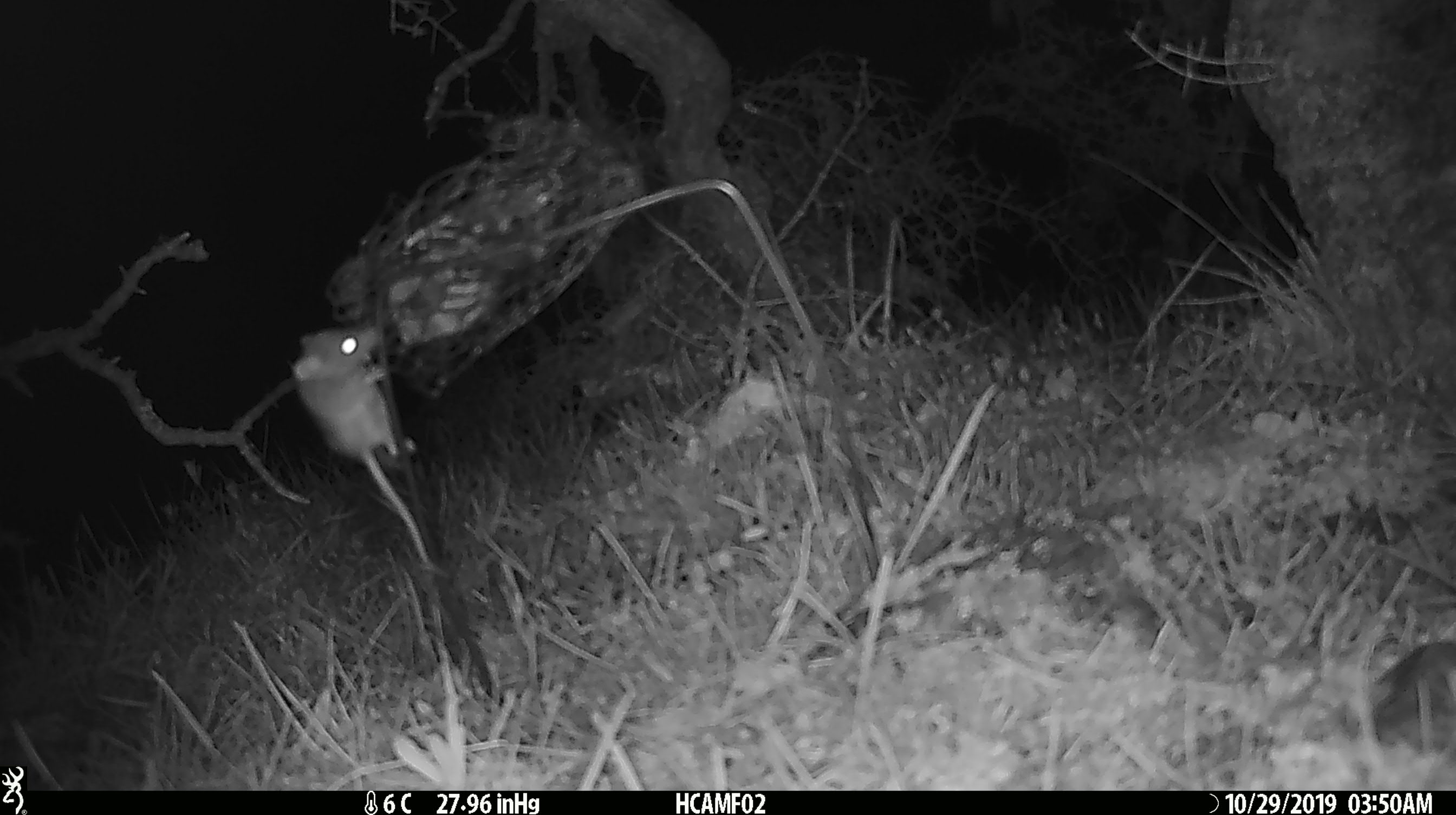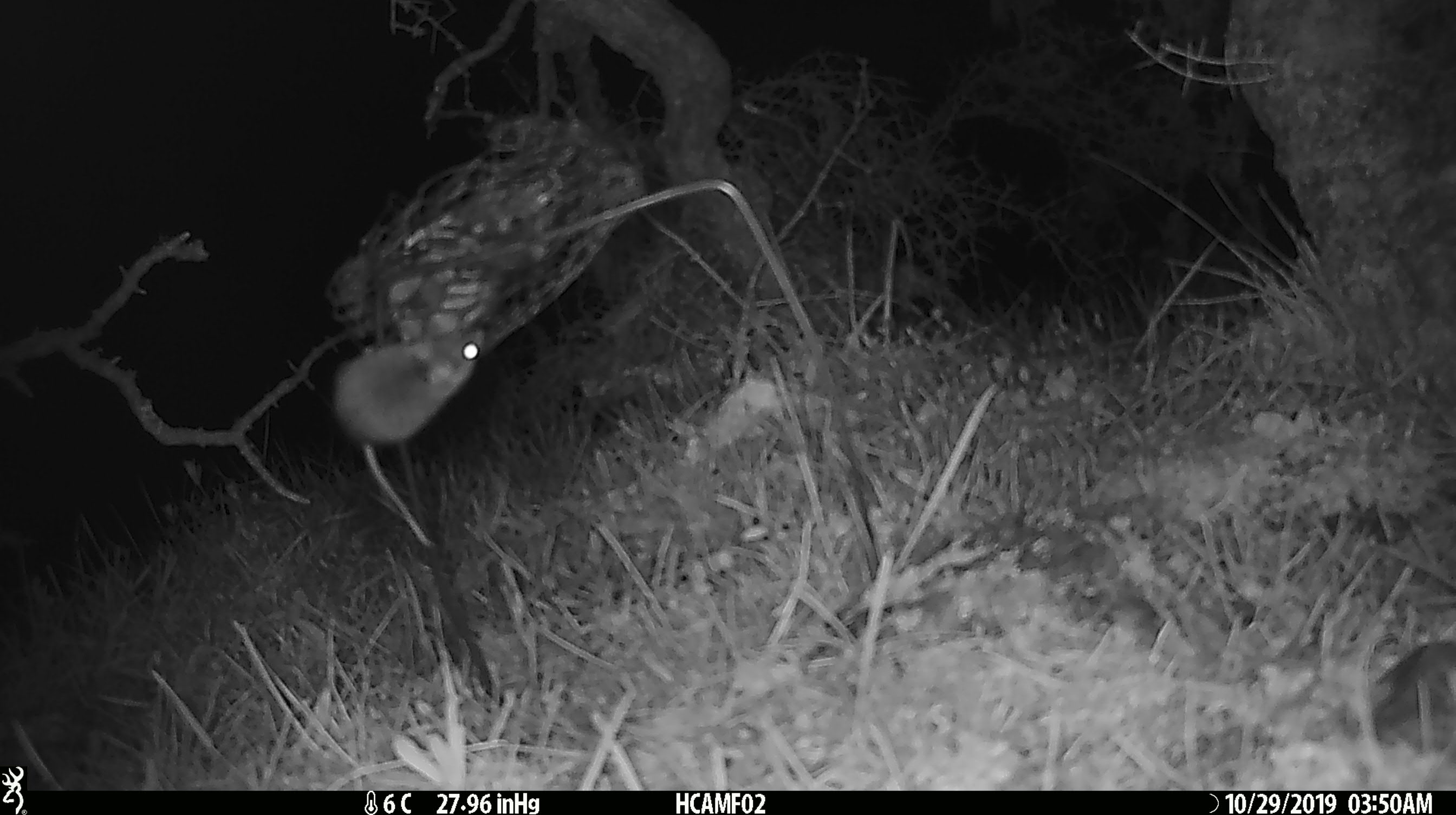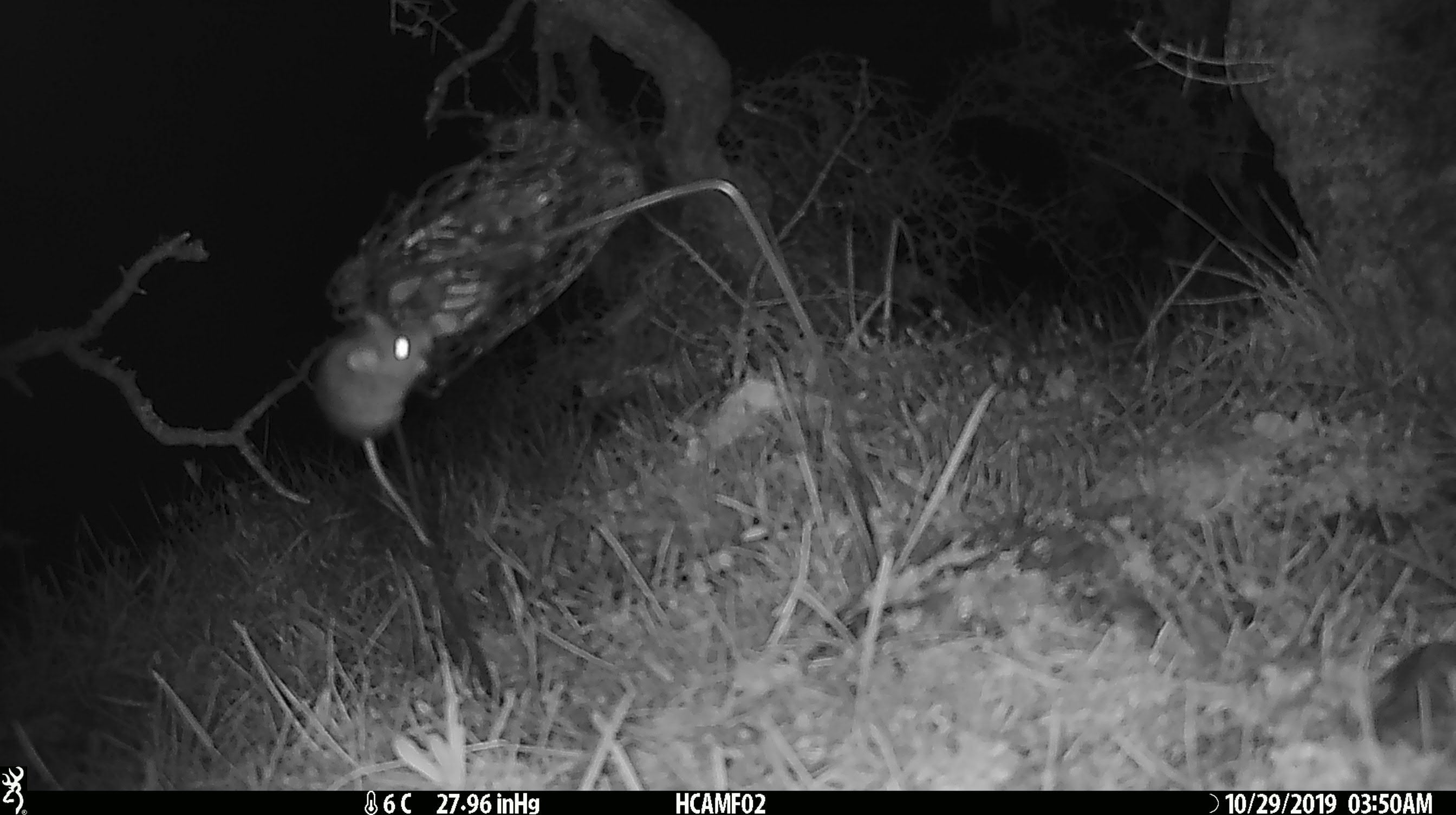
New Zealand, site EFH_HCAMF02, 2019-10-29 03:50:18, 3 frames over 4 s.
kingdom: Animalia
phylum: Chordata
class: Mammalia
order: Rodentia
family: Muridae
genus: Mus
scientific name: Mus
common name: mouse